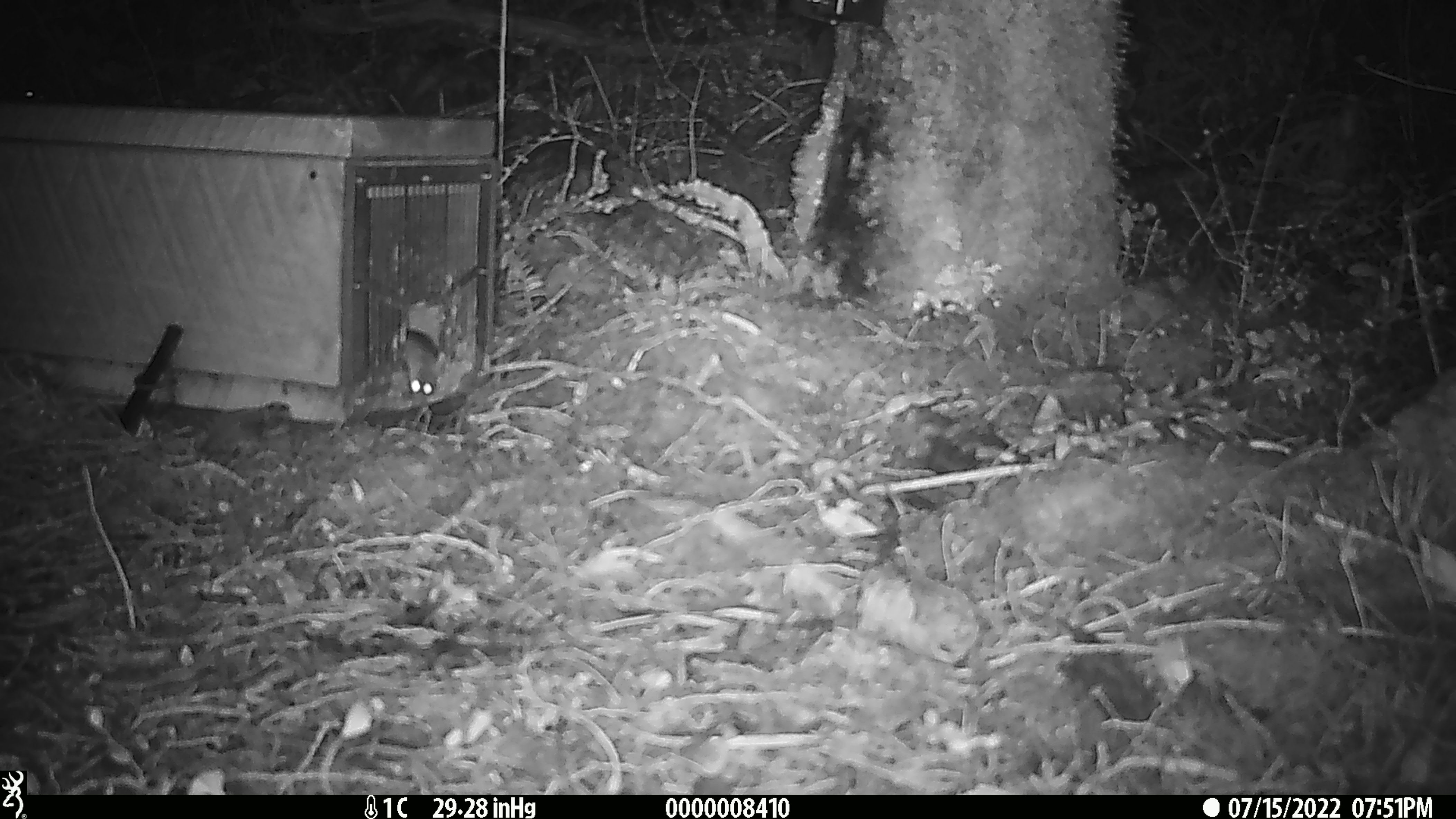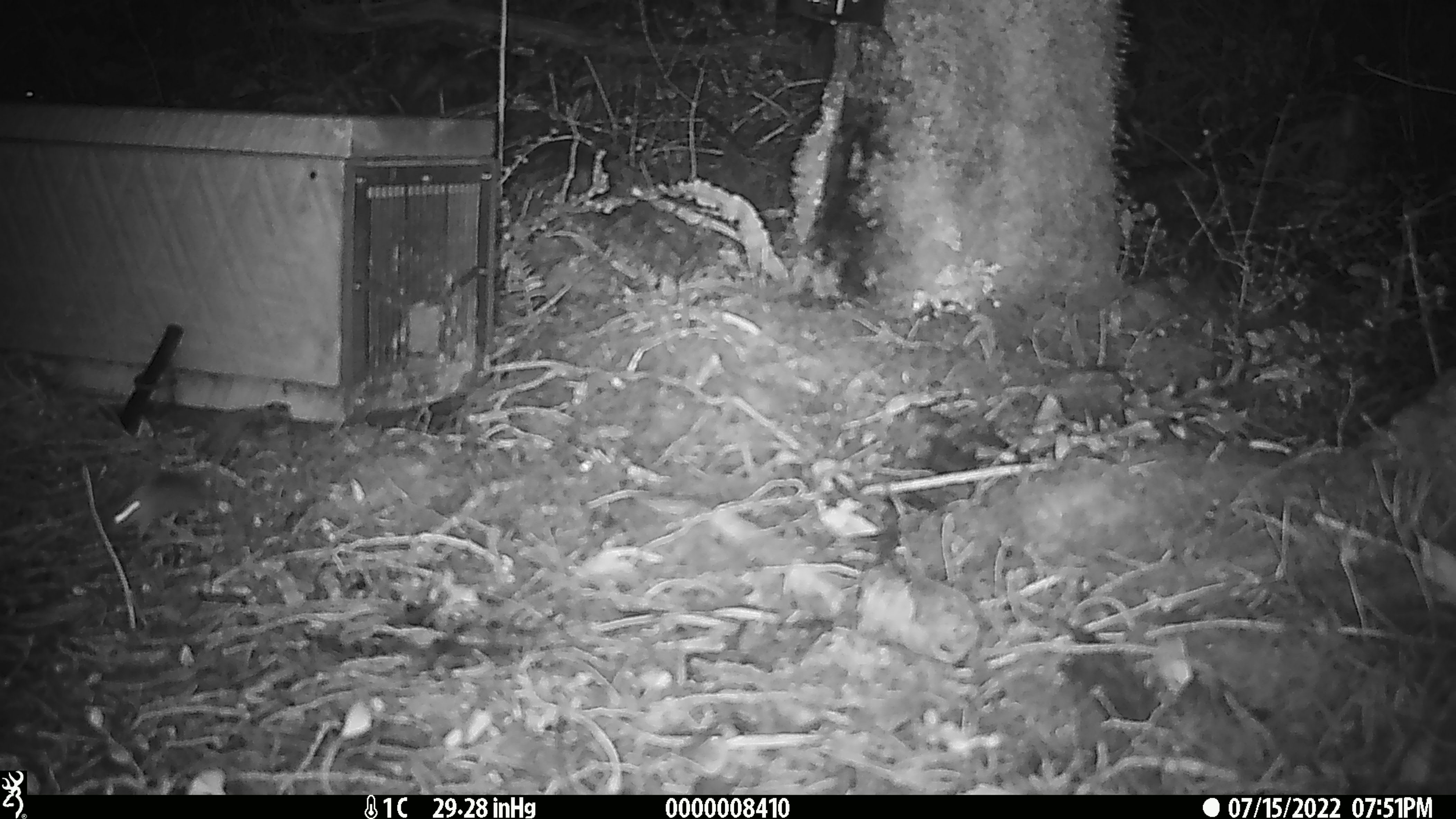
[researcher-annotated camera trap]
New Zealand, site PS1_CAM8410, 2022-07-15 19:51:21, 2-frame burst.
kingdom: Animalia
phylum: Chordata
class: Mammalia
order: Rodentia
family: Muridae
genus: Mus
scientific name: Mus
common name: mouse